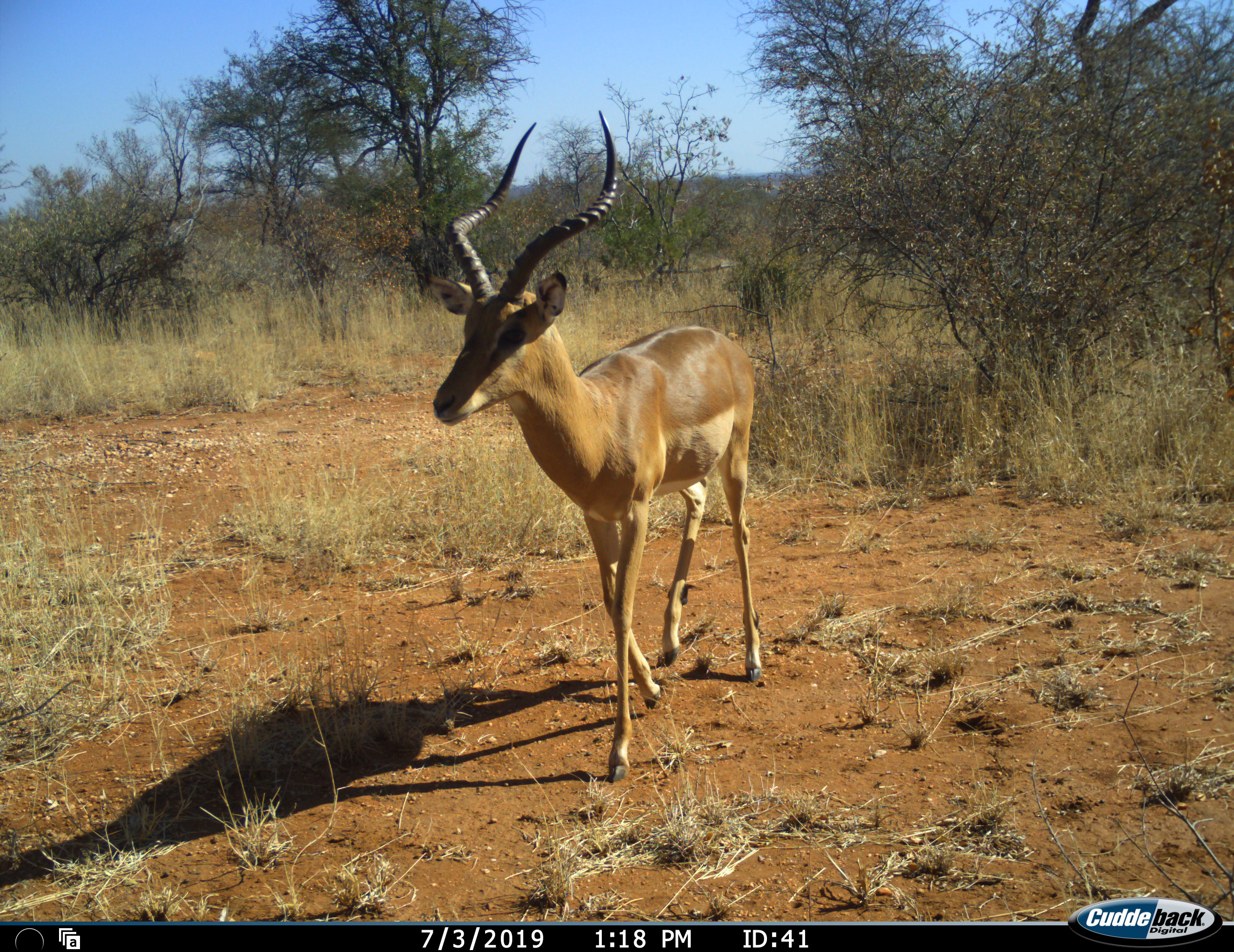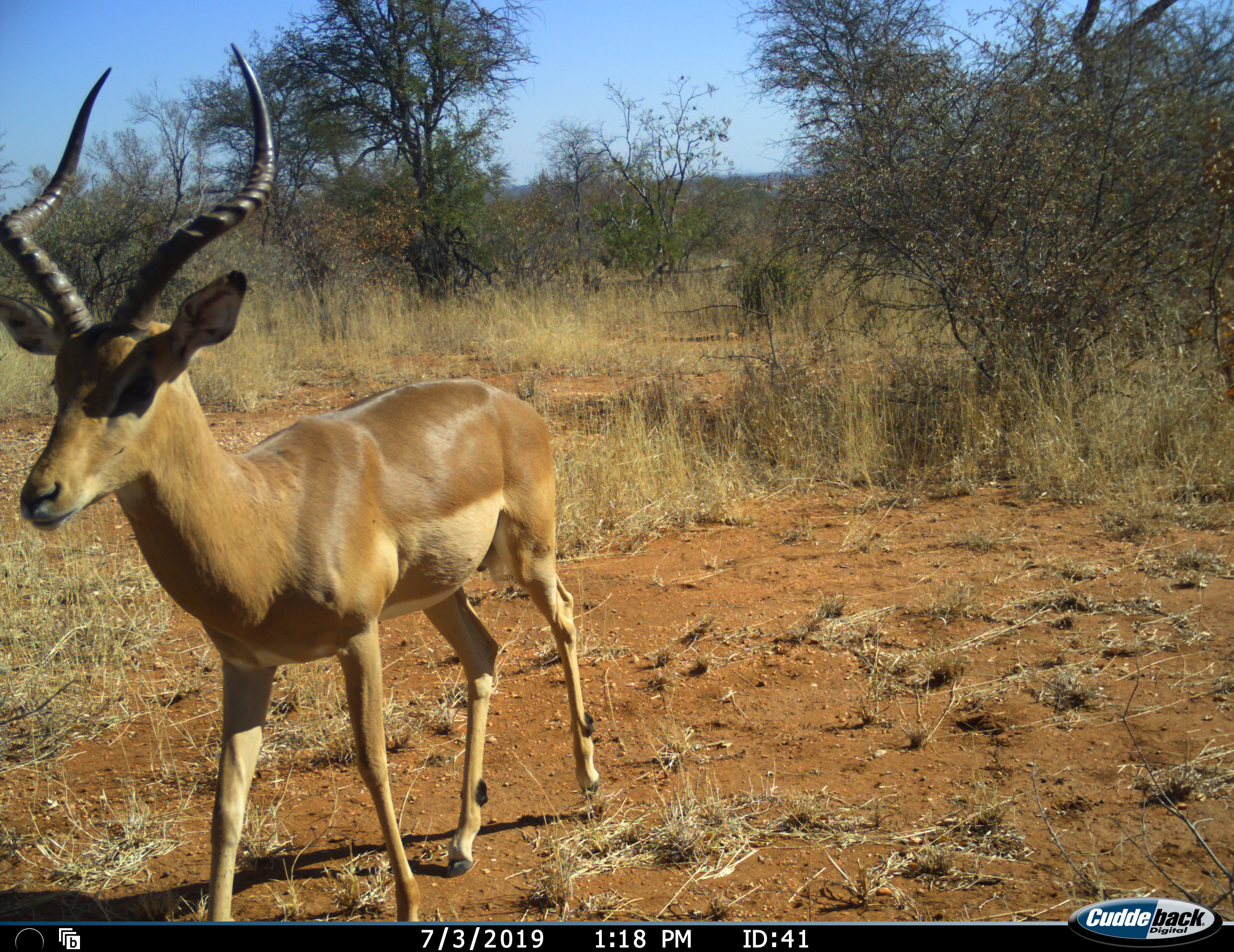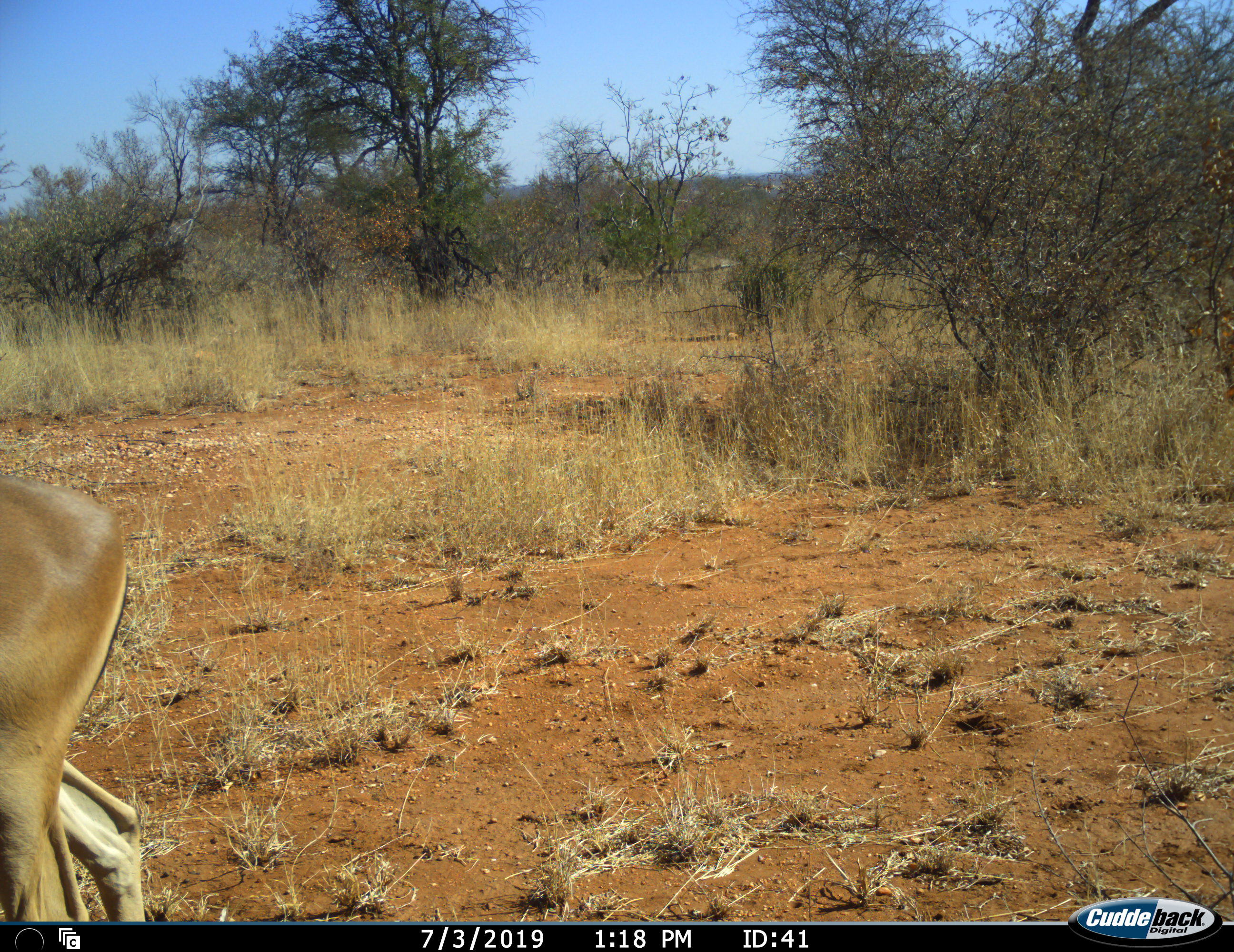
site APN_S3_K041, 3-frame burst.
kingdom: Animalia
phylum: Chordata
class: Mammalia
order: Artiodactyla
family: Bovidae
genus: Aepyceros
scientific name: Aepyceros melampus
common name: impala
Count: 1.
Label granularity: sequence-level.